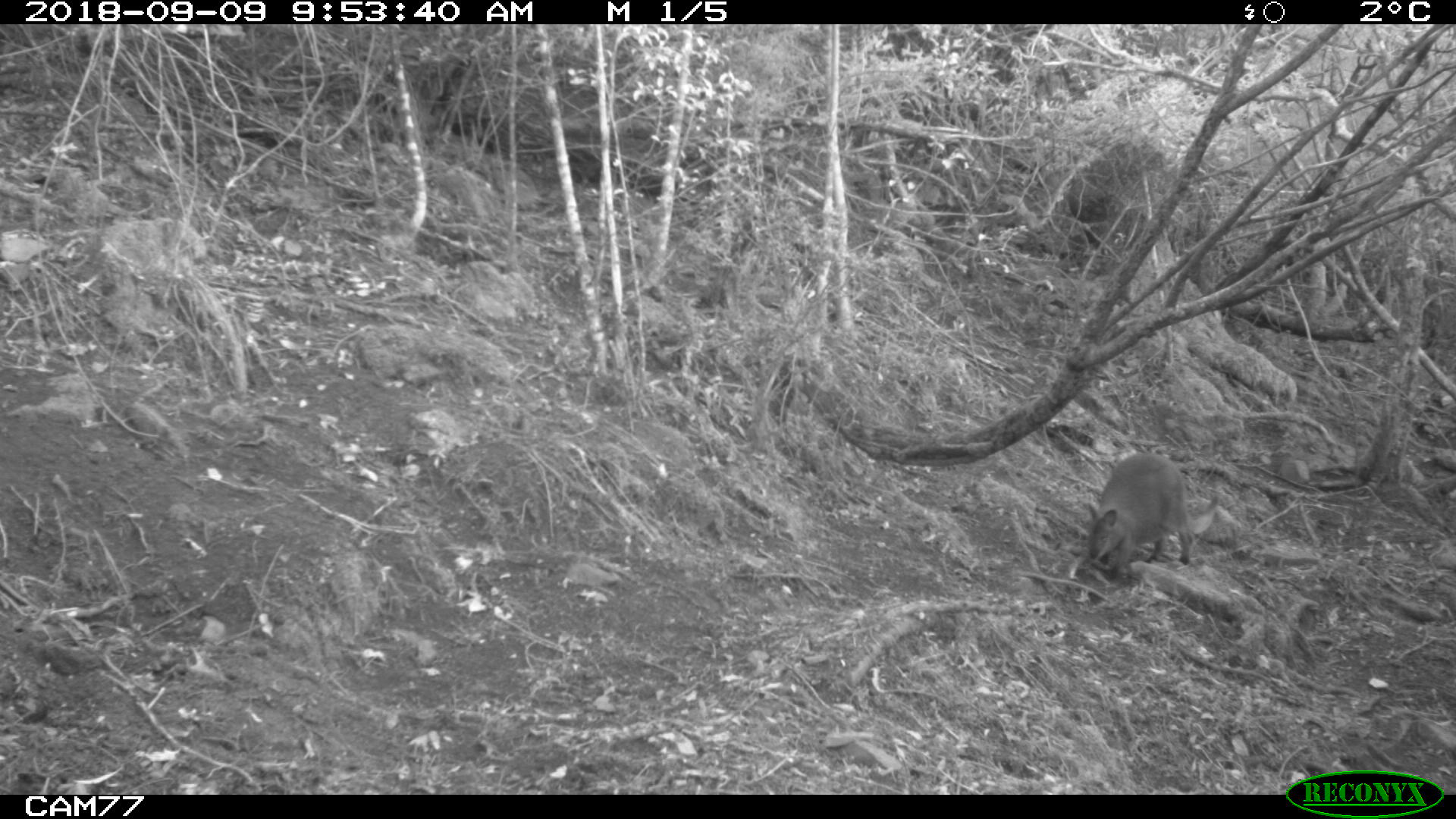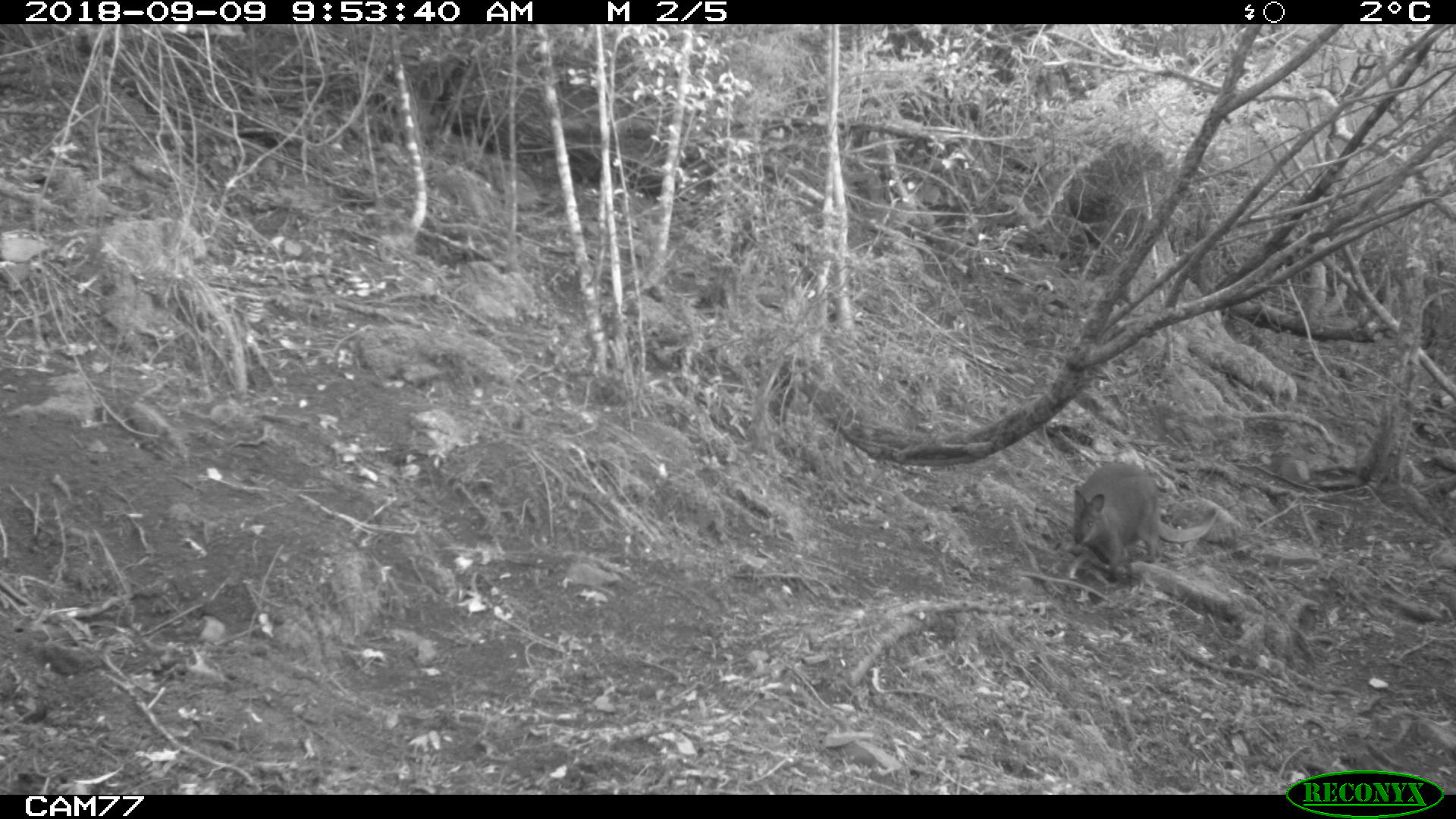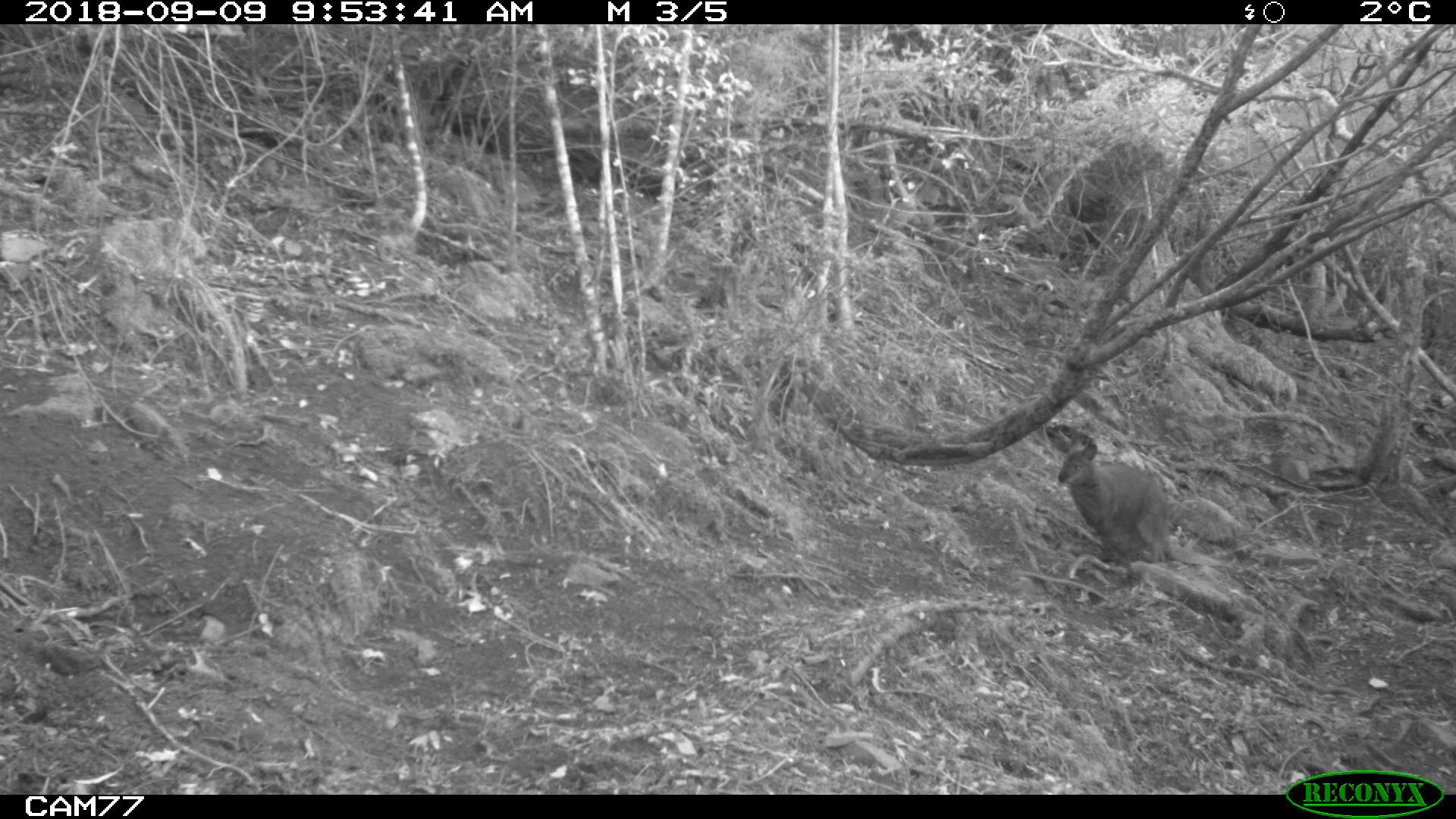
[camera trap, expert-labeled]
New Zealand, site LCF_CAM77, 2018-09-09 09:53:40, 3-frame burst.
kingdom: Animalia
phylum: Chordata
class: Mammalia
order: Diprotodontia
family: Macropodidae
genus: Notamacropus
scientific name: Notamacropus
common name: wallaby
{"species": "wallaby (Notamacropus)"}